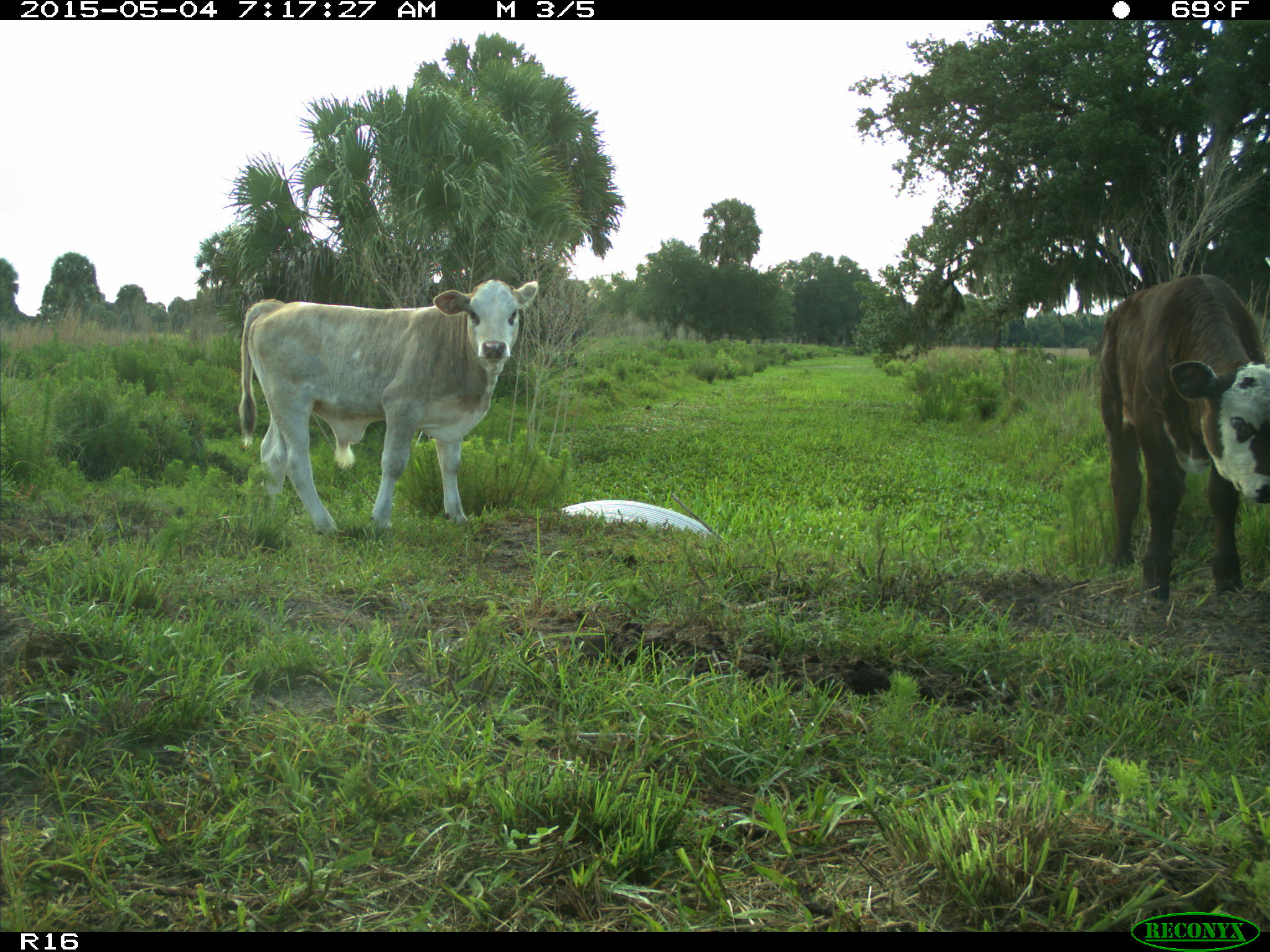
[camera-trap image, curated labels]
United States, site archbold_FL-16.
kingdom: Animalia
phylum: Chordata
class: Mammalia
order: Artiodactyla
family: Bovidae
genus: Bos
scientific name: Bos taurus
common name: domestic cow